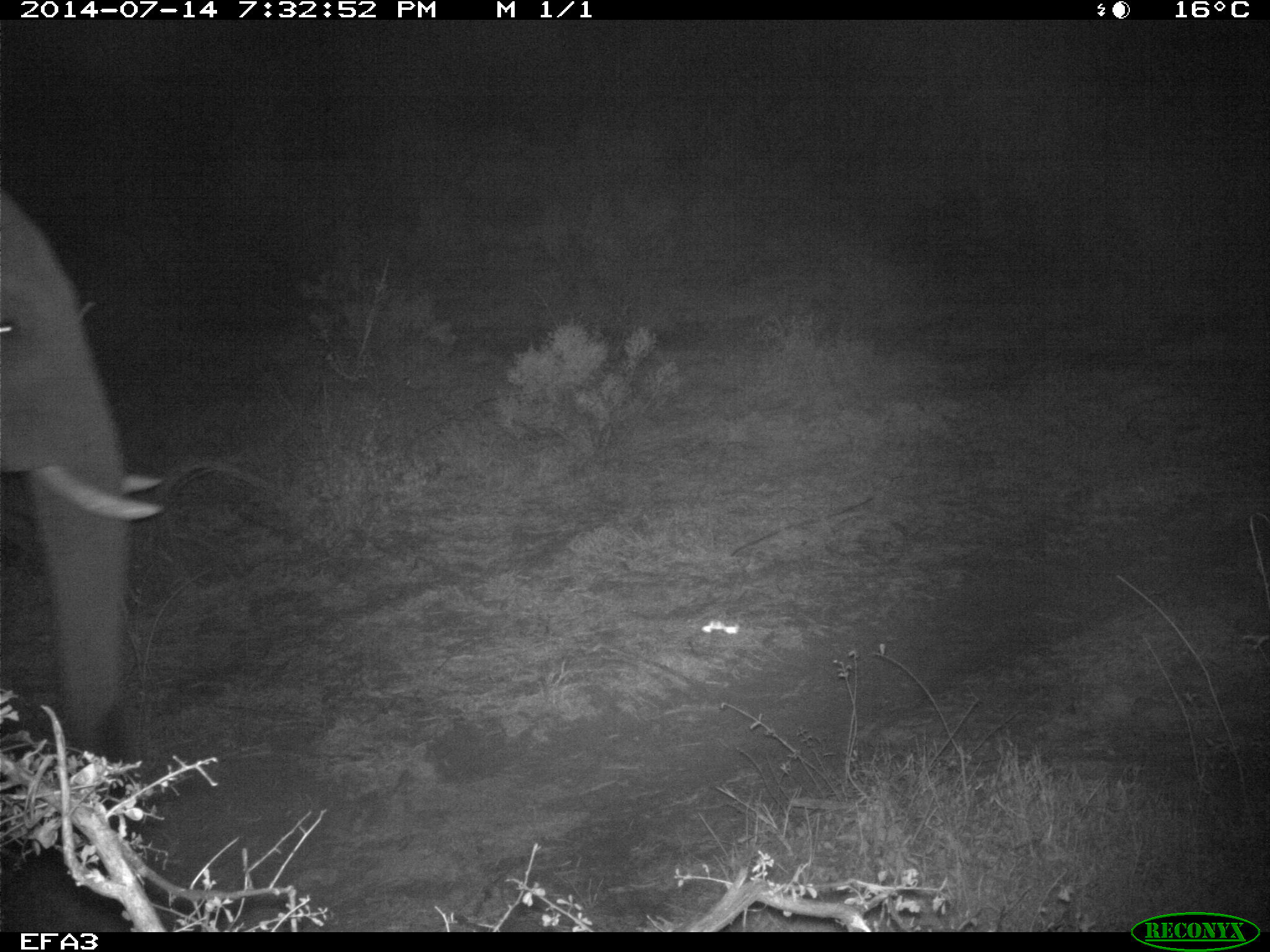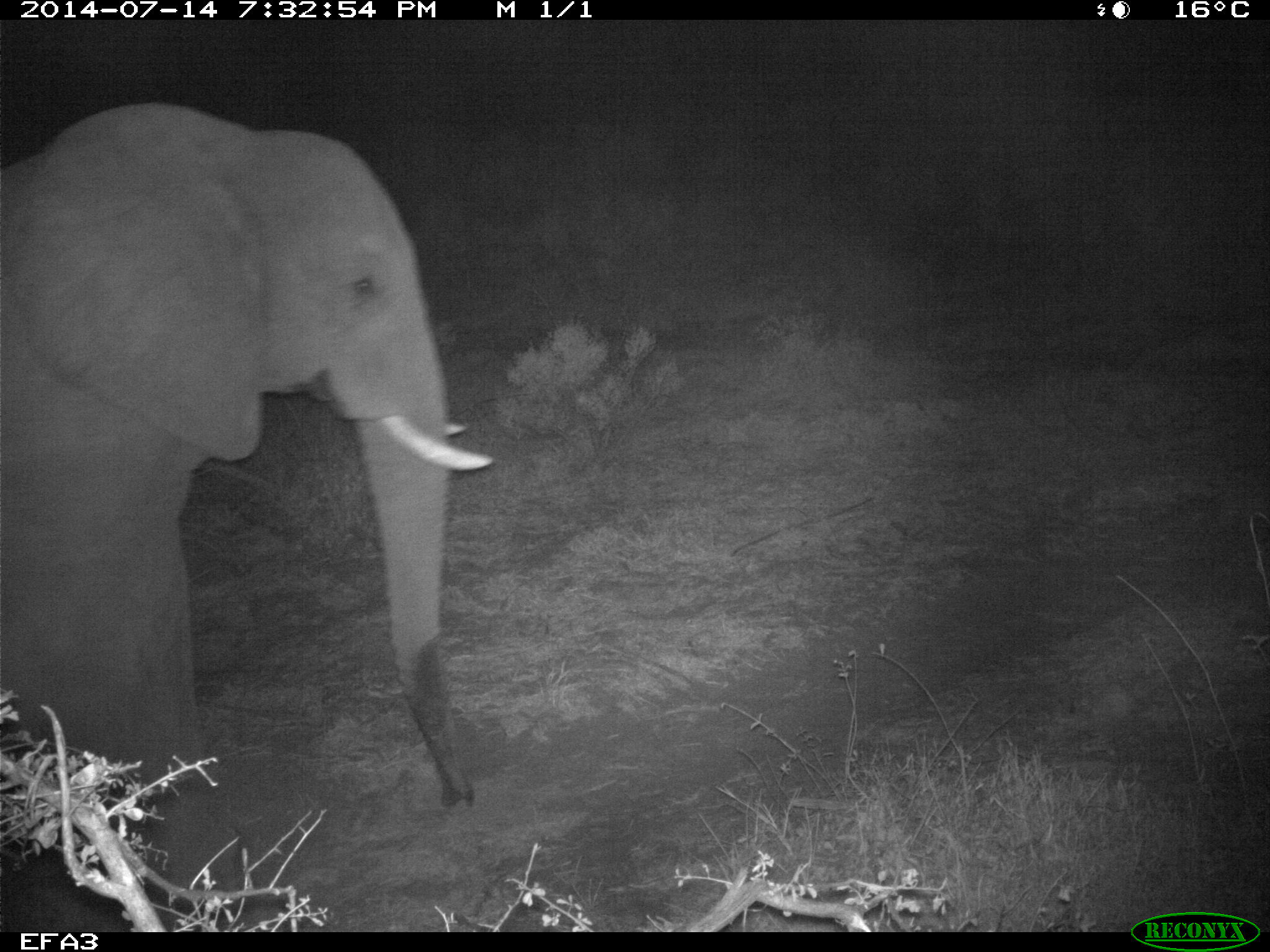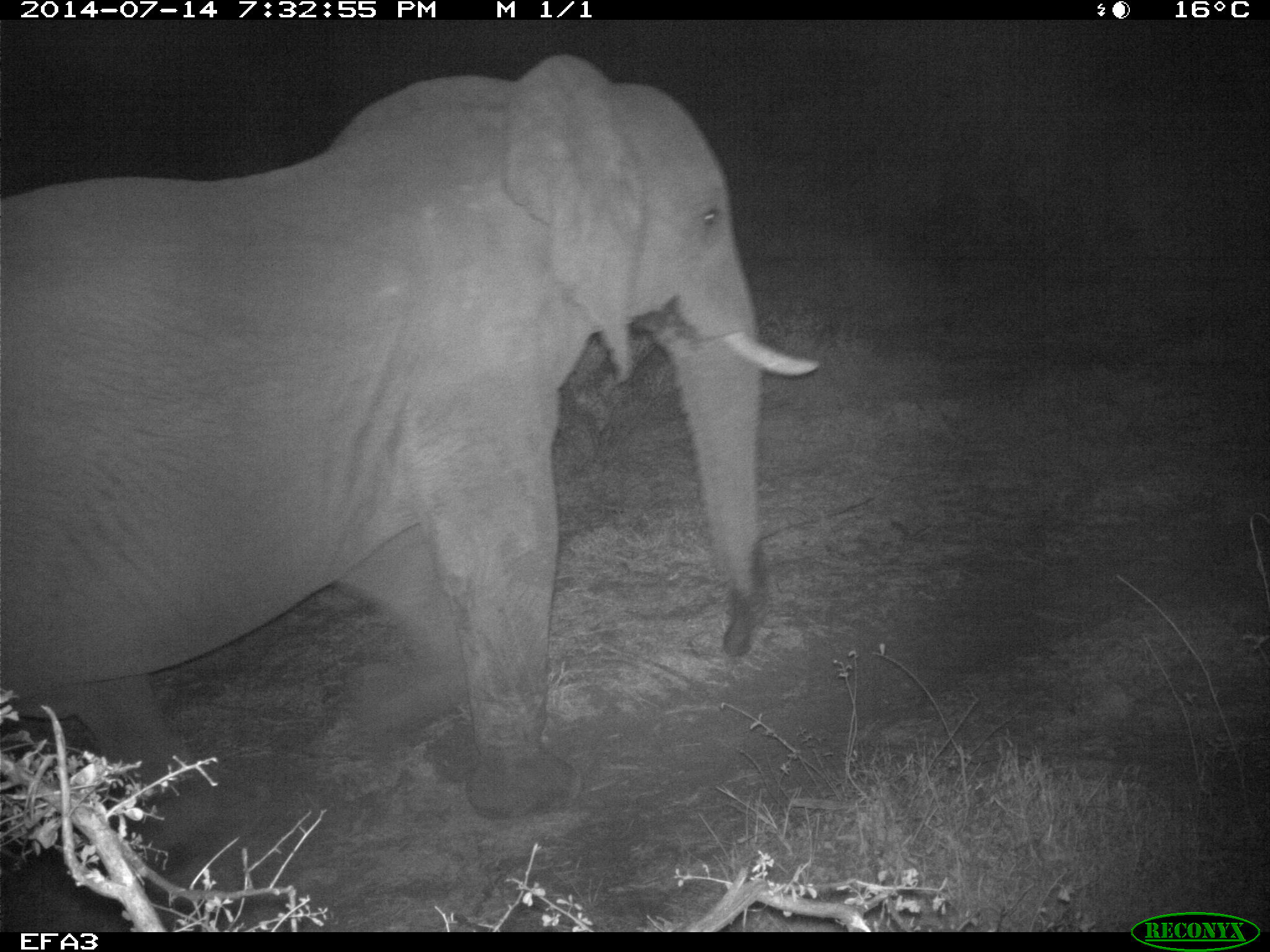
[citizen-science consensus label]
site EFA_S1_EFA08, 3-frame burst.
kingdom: Animalia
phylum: Chordata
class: Mammalia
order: Proboscidea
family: Elephantidae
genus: Loxodonta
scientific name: Loxodonta africana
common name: african bush elephant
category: elephant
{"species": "elephant (african bush elephant) (Loxodonta africana)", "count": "1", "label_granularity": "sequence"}